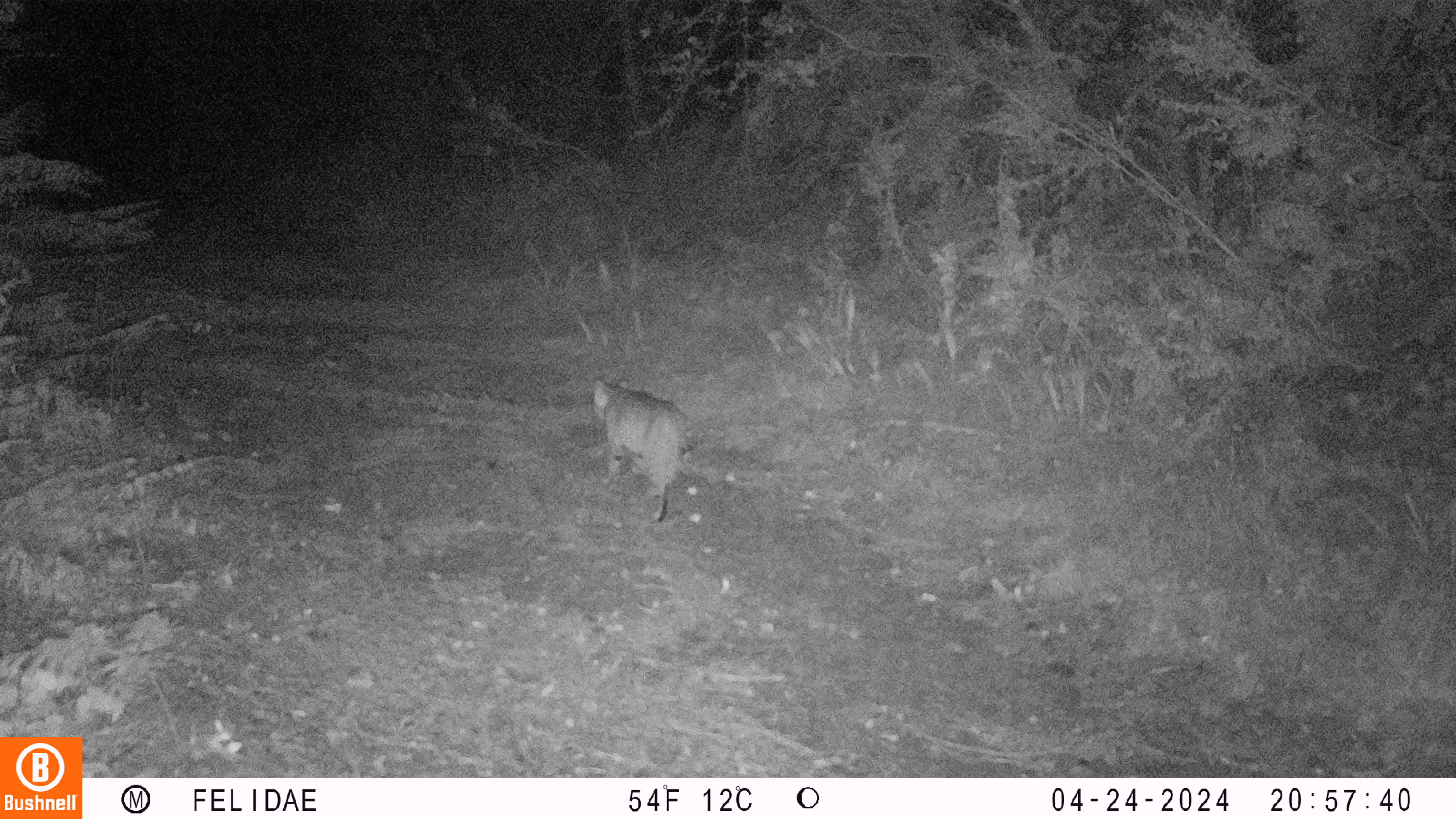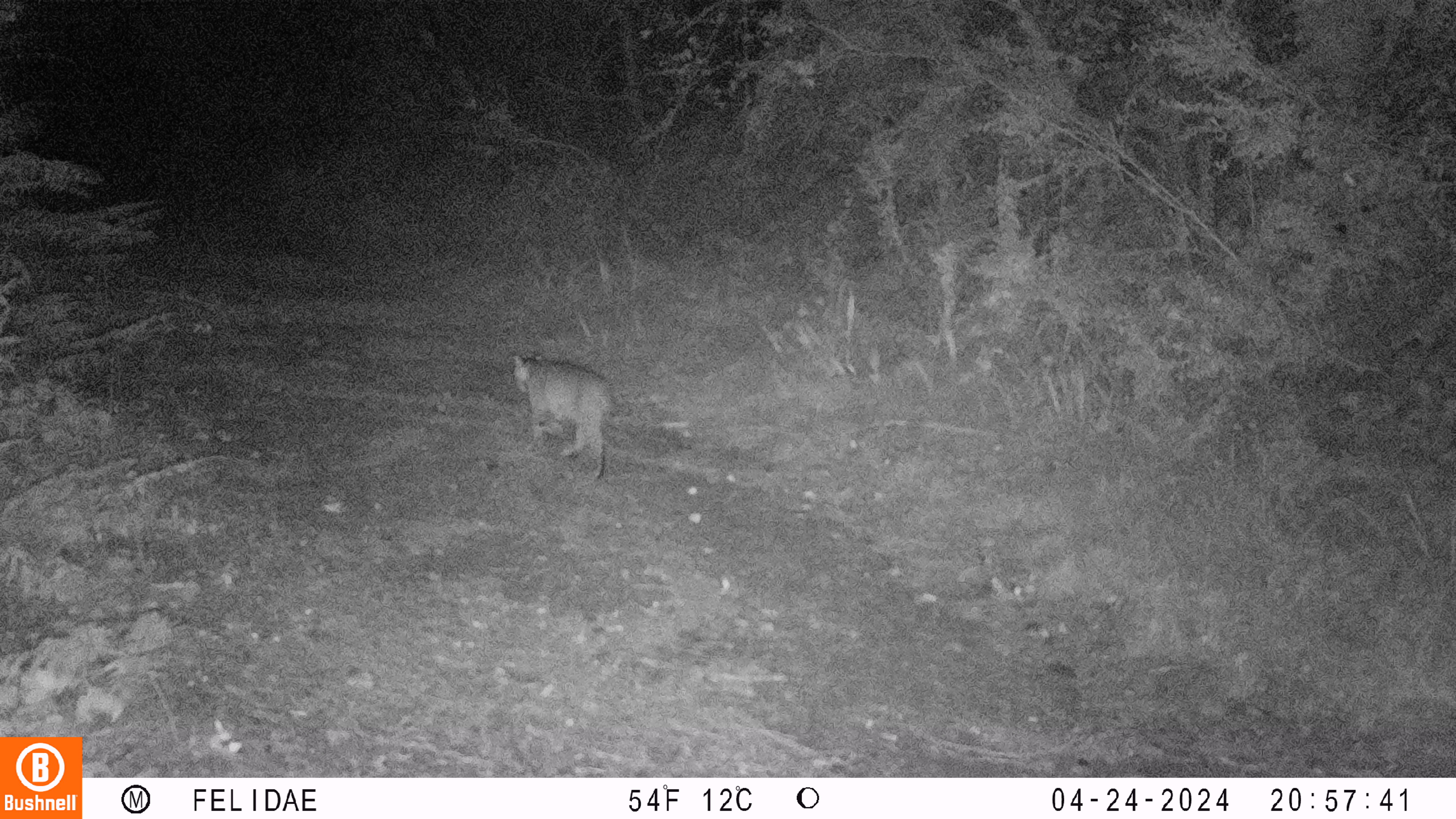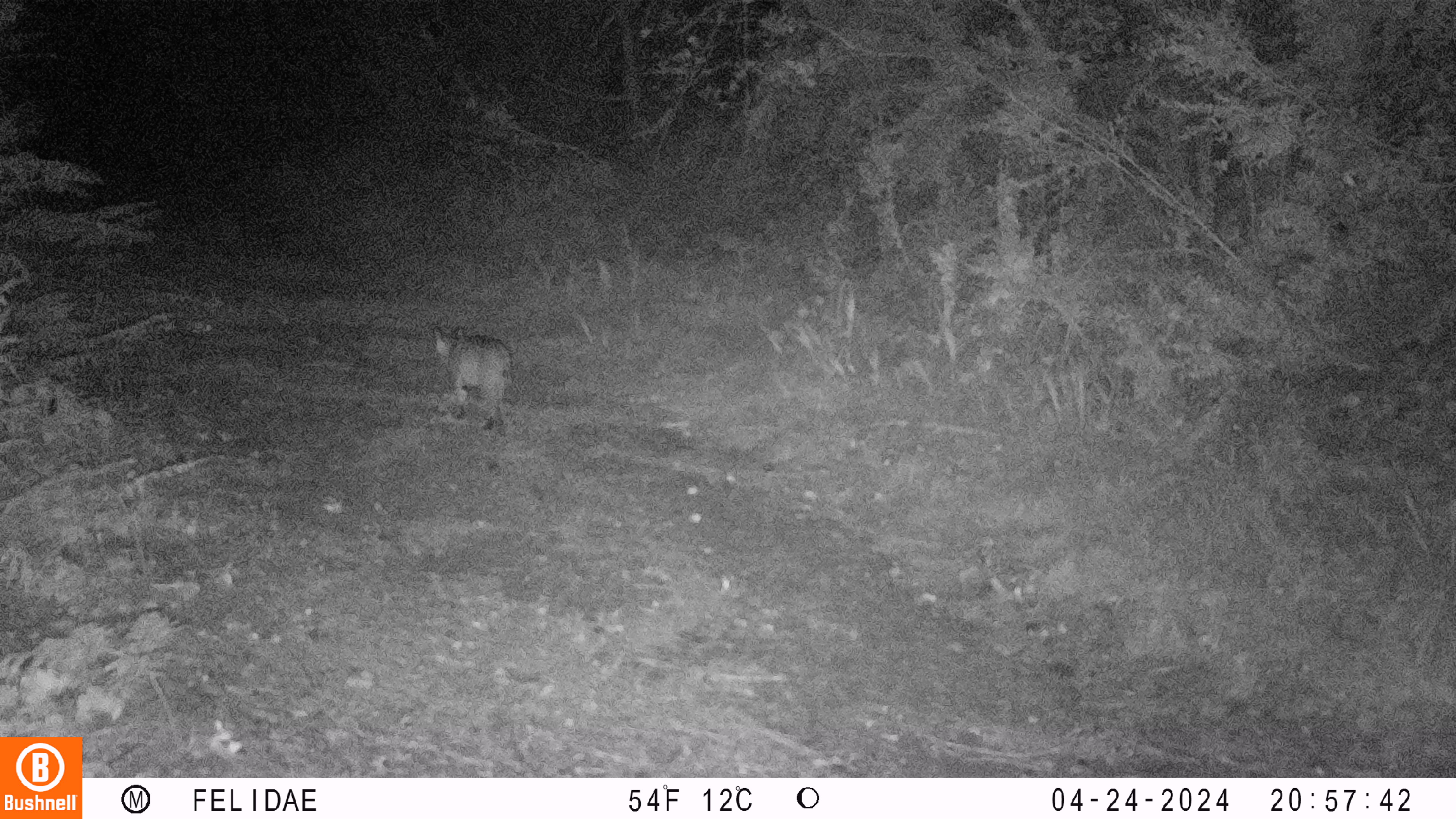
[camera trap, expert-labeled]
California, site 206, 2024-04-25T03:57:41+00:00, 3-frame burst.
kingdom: Animalia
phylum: Chordata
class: Mammalia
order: Carnivora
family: Felidae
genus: Lynx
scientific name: Lynx rufus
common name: bobcat